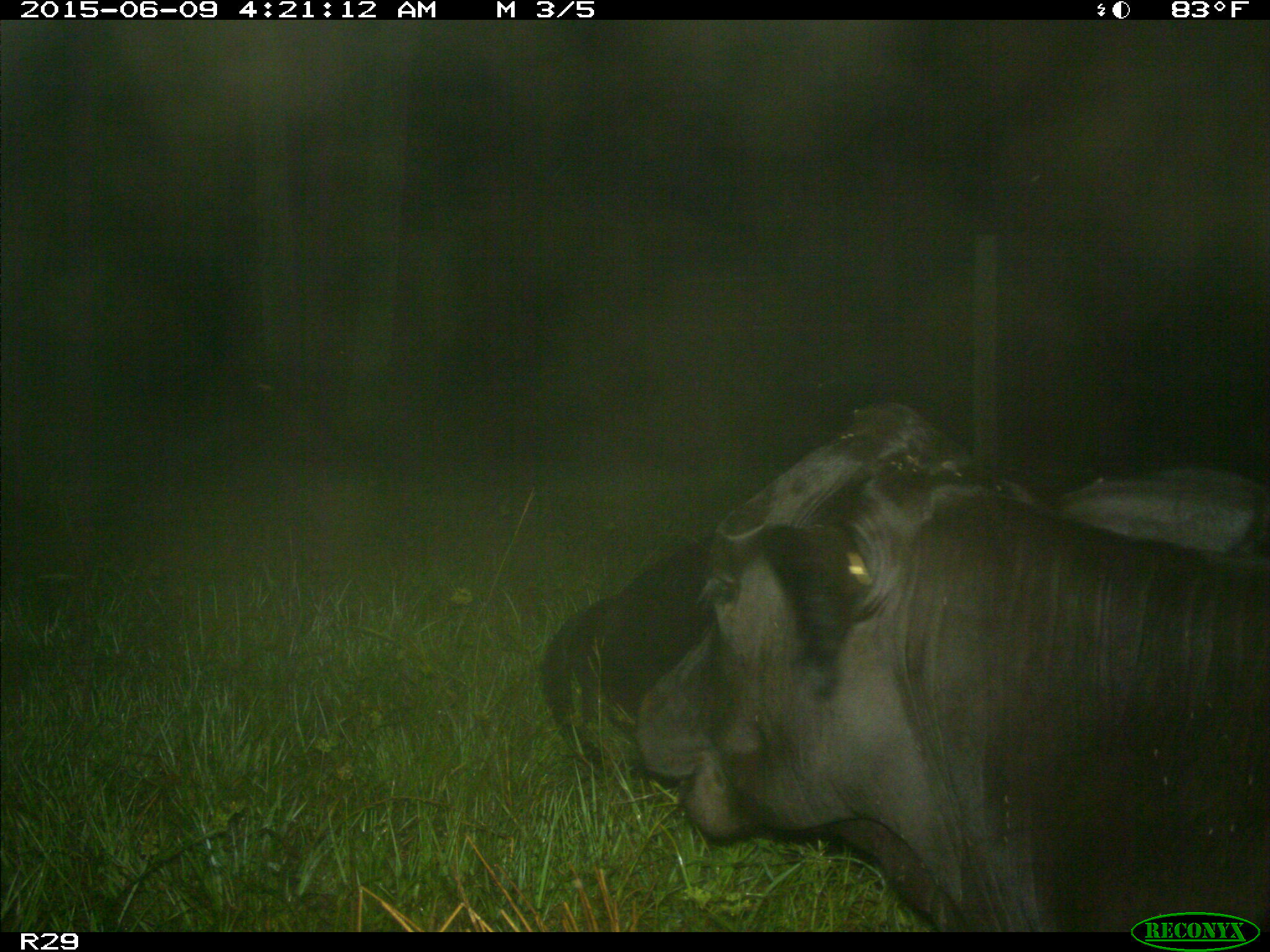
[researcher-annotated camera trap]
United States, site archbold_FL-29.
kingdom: Animalia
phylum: Chordata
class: Mammalia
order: Artiodactyla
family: Bovidae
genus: Bos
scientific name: Bos taurus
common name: domestic cow